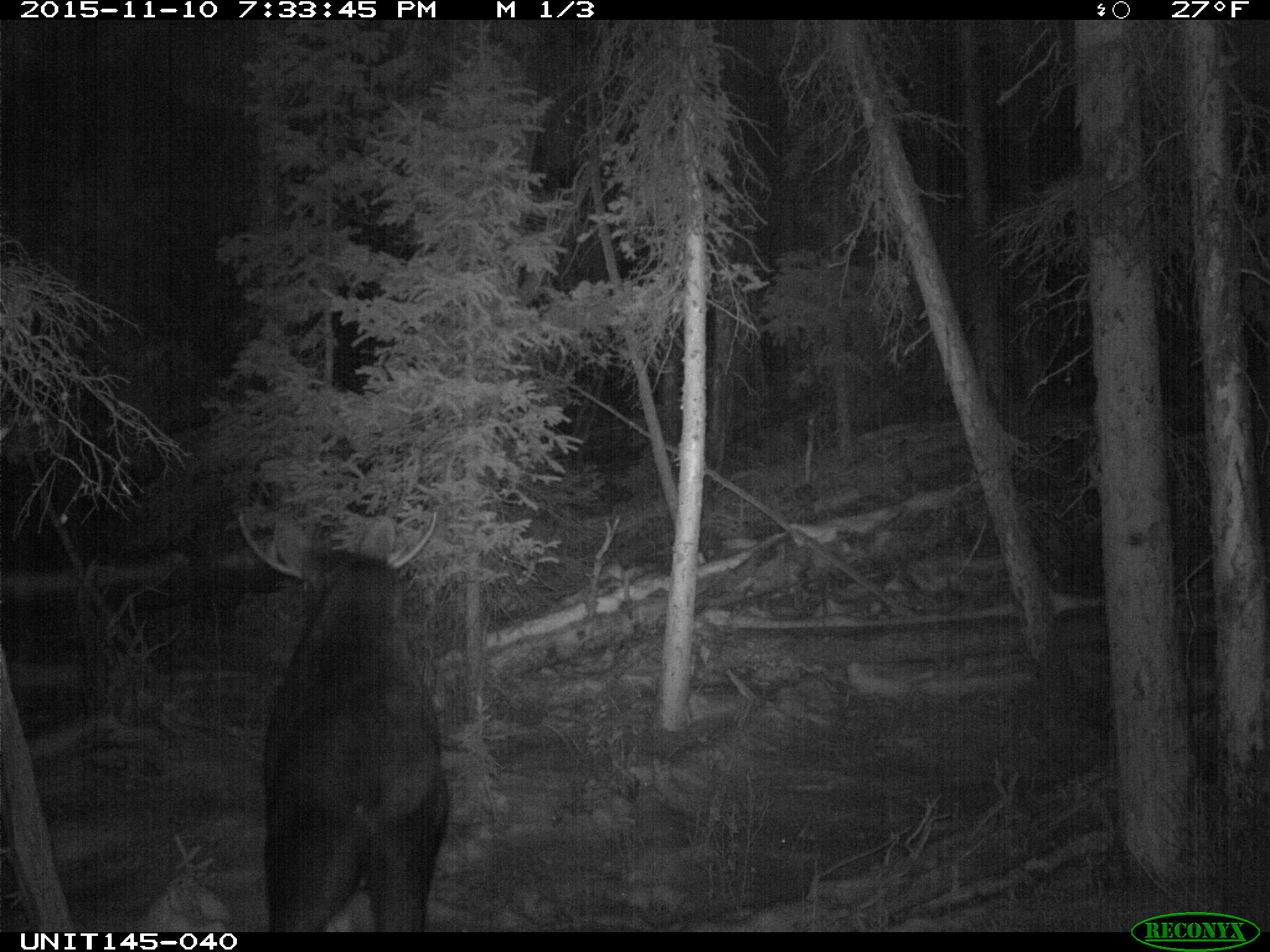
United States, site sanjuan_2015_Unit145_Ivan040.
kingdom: Animalia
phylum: Chordata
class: Mammalia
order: Artiodactyla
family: Cervidae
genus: Alces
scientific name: Alces alces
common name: moose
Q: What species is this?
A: Alces alces (moose).